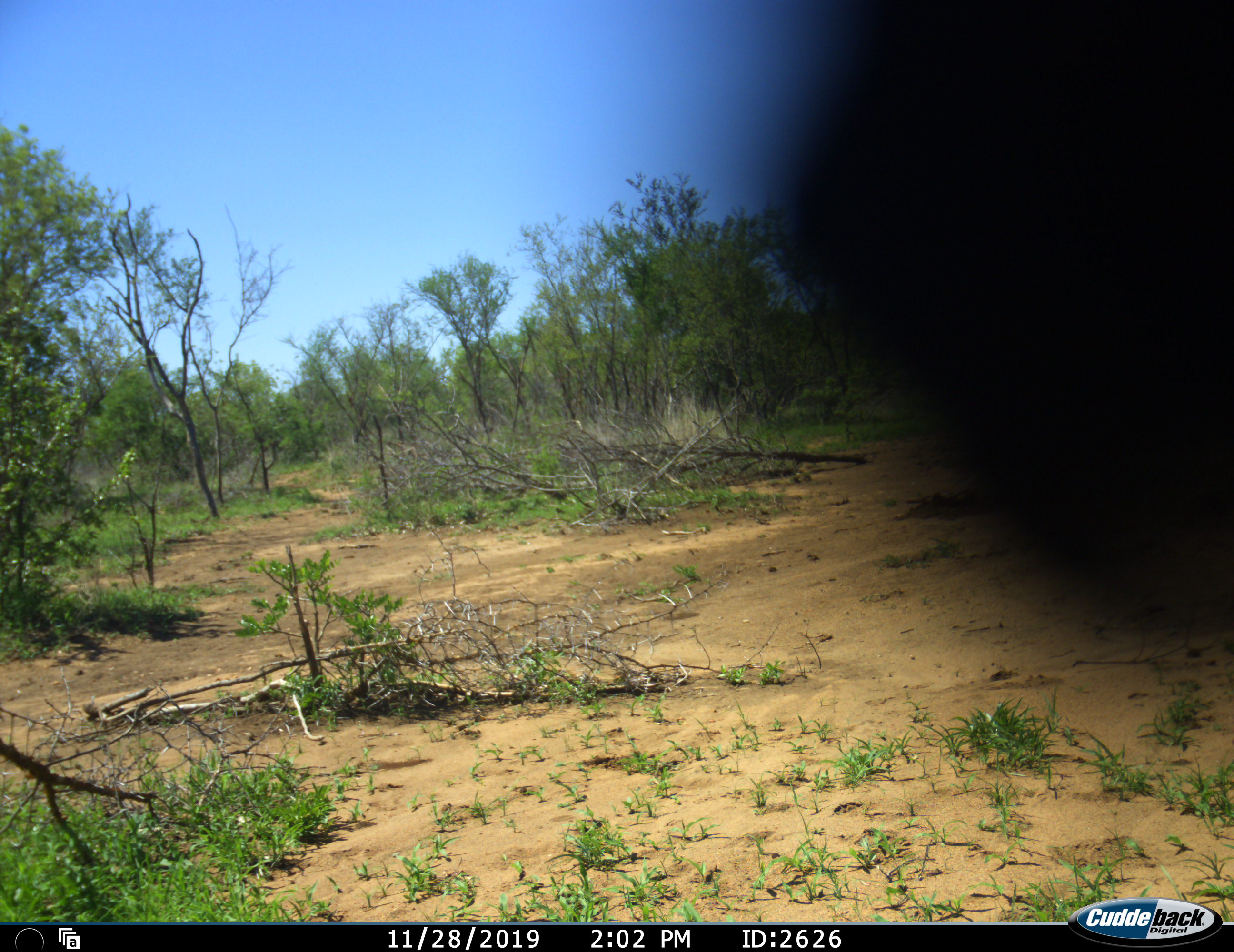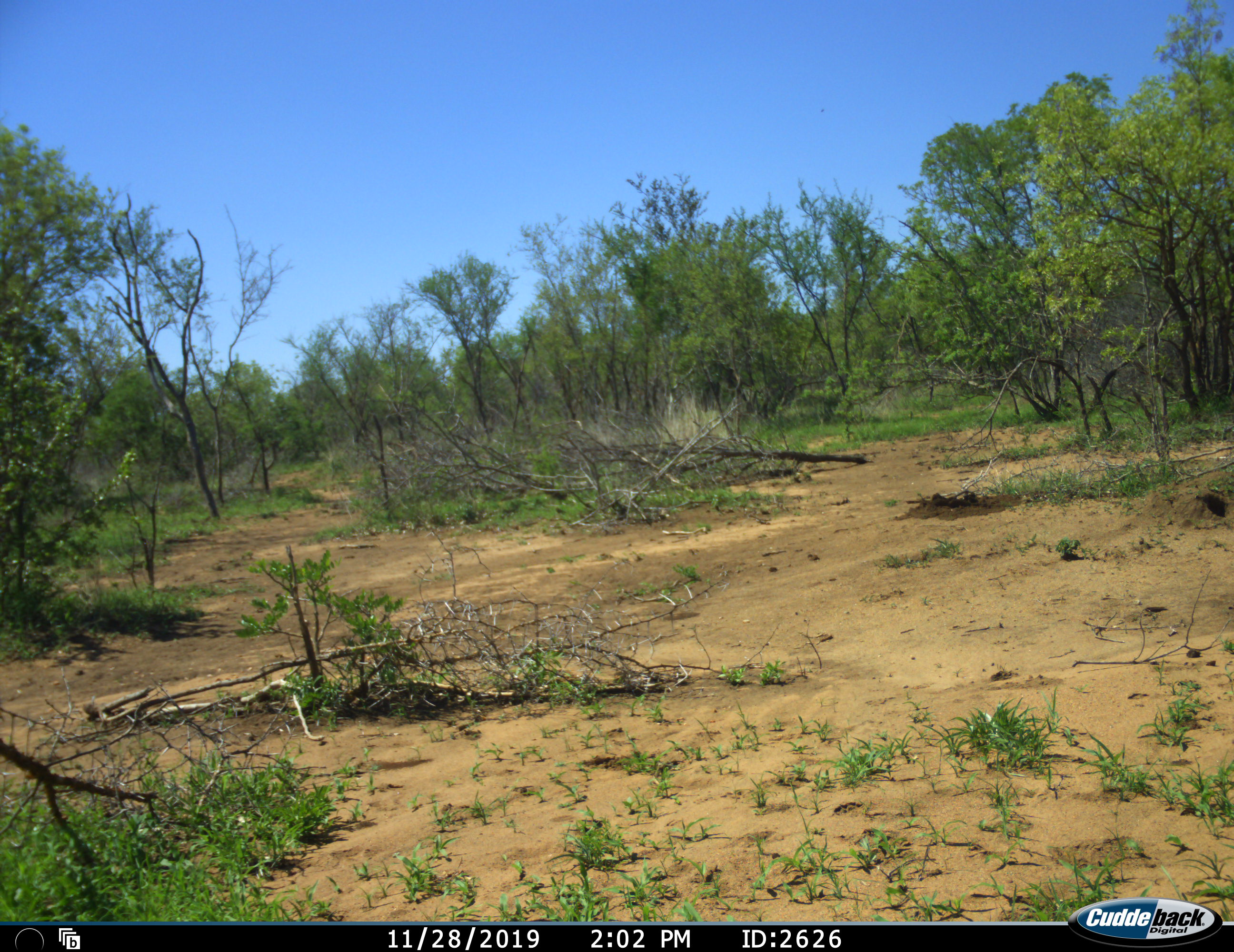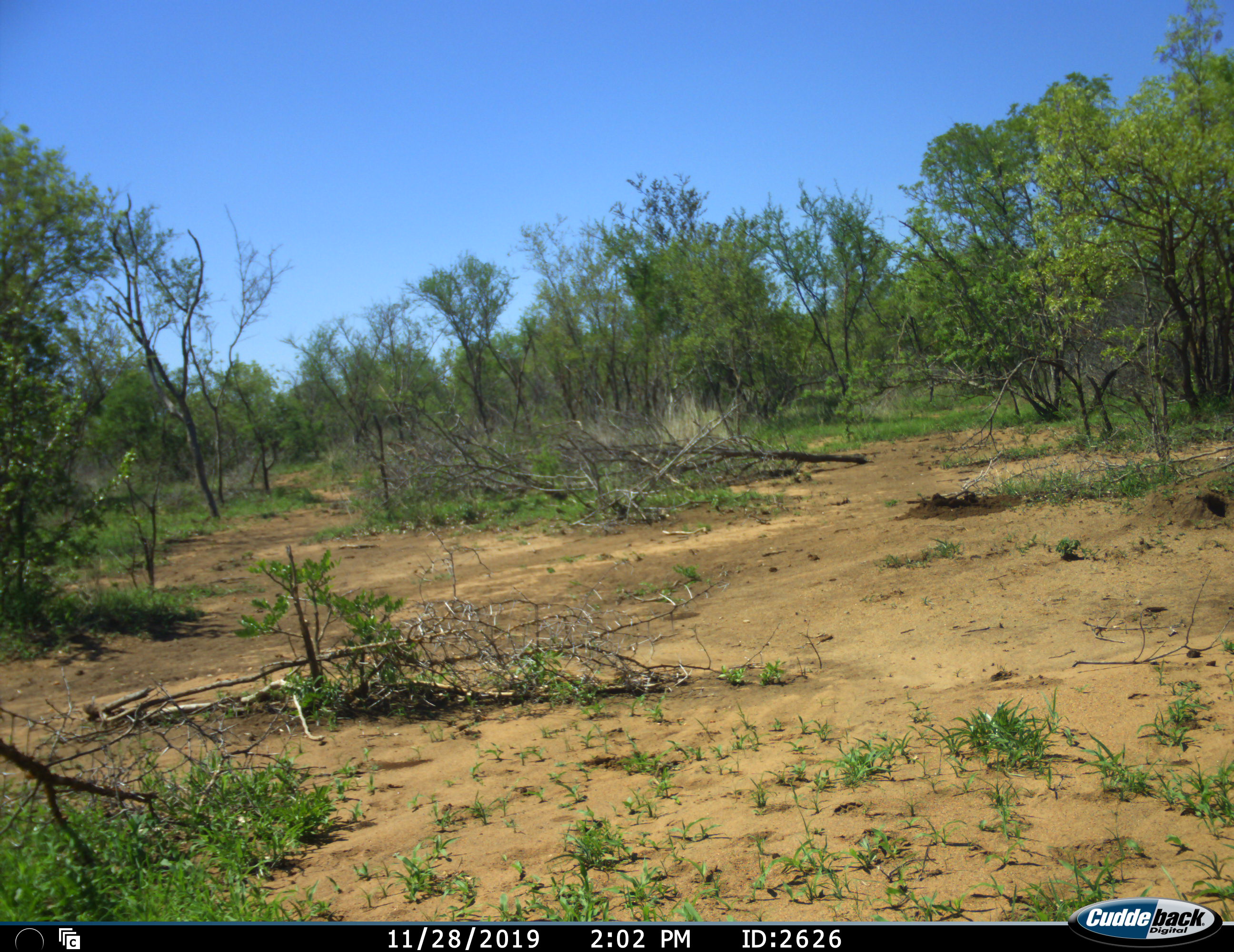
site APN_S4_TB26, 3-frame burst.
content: unidentified animal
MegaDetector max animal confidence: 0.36